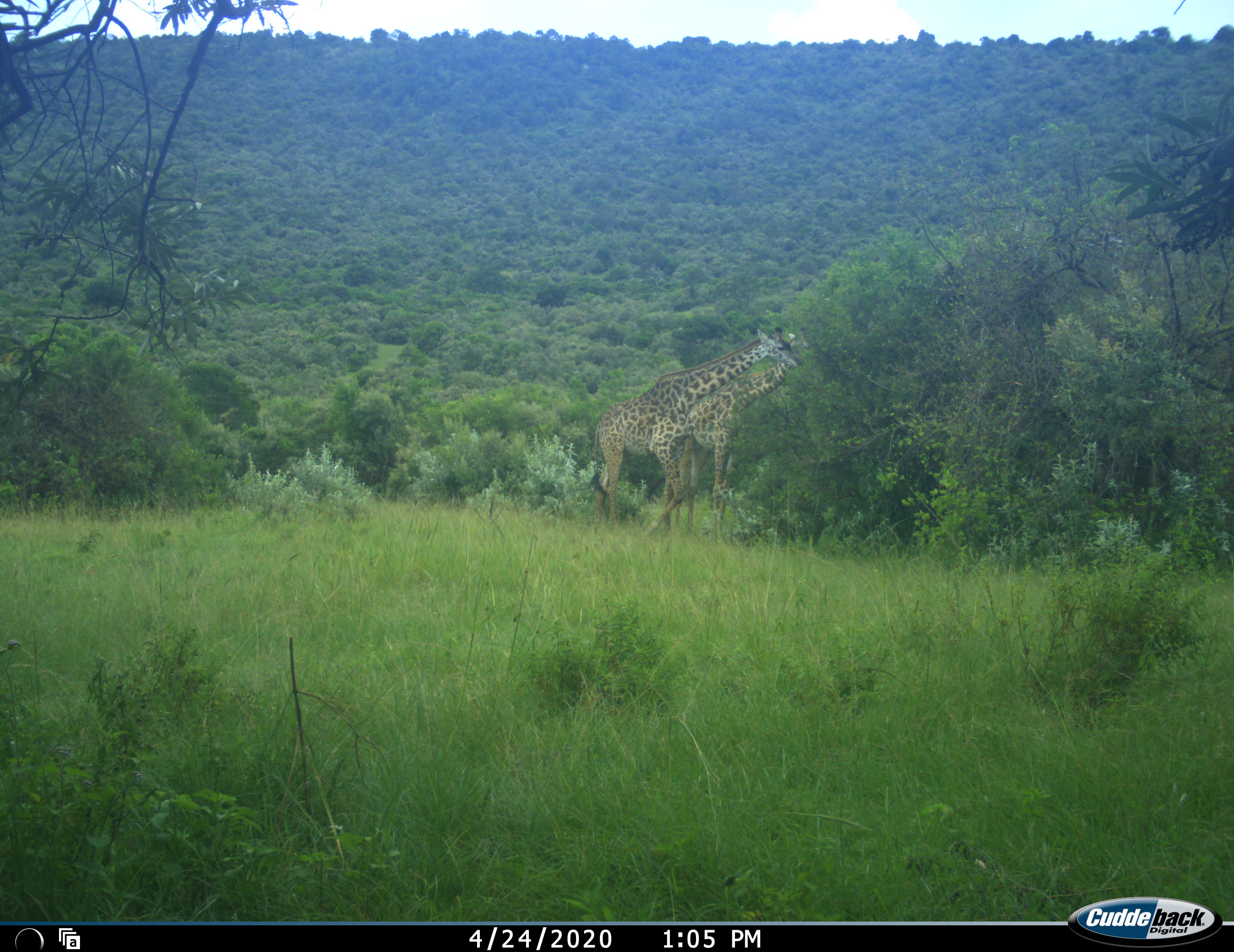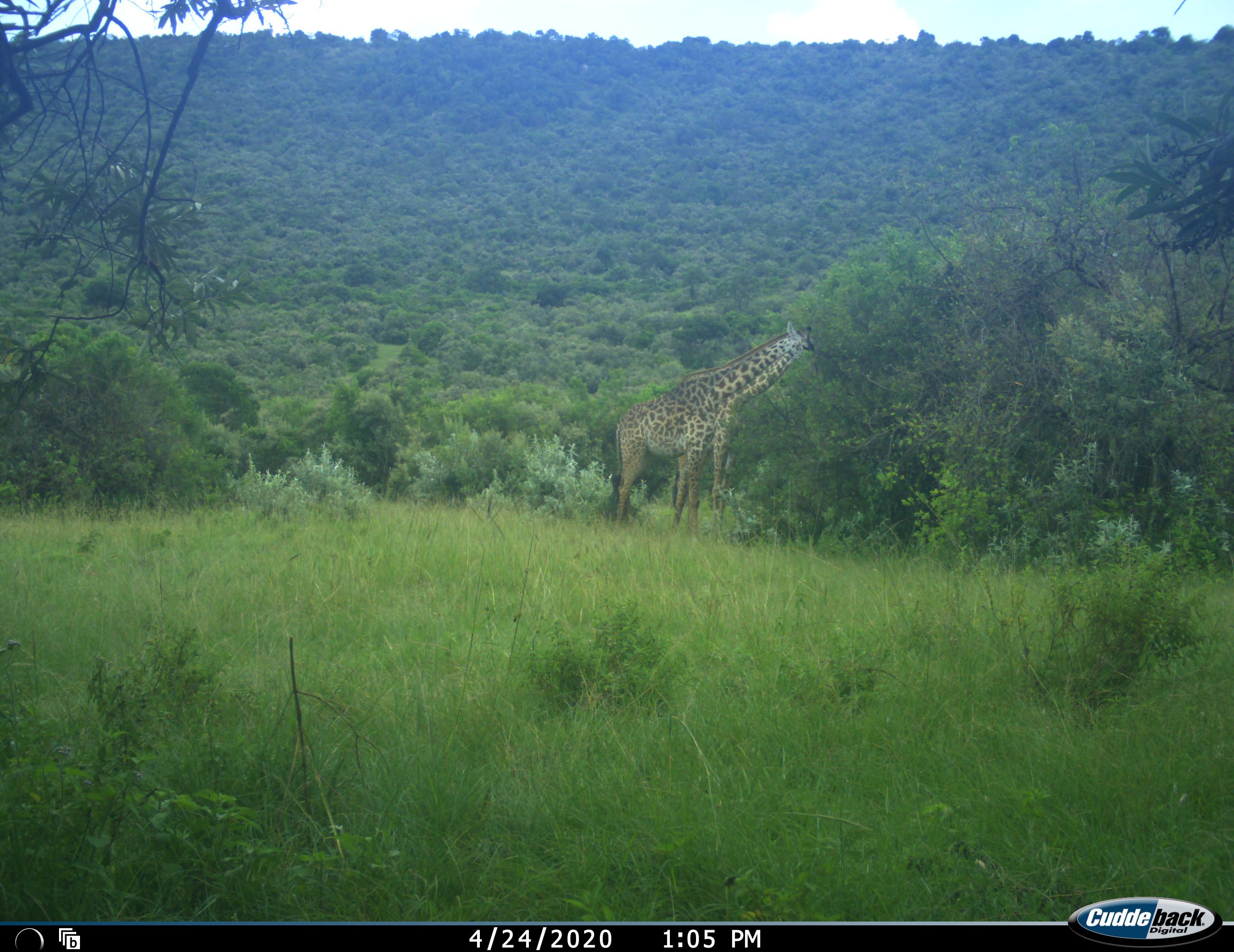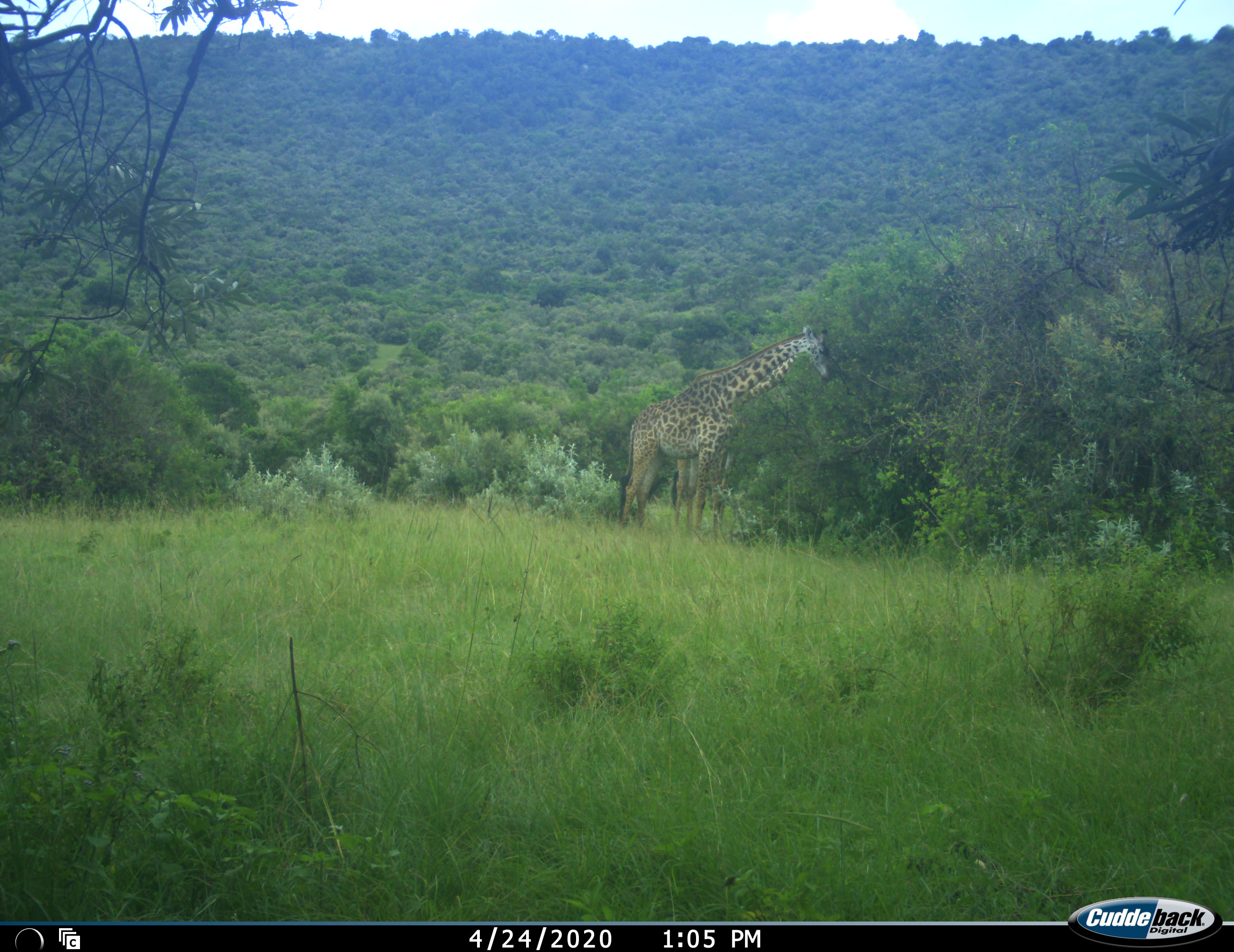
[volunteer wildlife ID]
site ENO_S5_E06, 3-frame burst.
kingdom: Animalia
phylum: Chordata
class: Mammalia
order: Artiodactyla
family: Giraffidae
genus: Giraffa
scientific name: Giraffa camelopardalis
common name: giraffe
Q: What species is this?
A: Giraffe (Giraffa camelopardalis).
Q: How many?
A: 2.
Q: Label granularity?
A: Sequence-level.